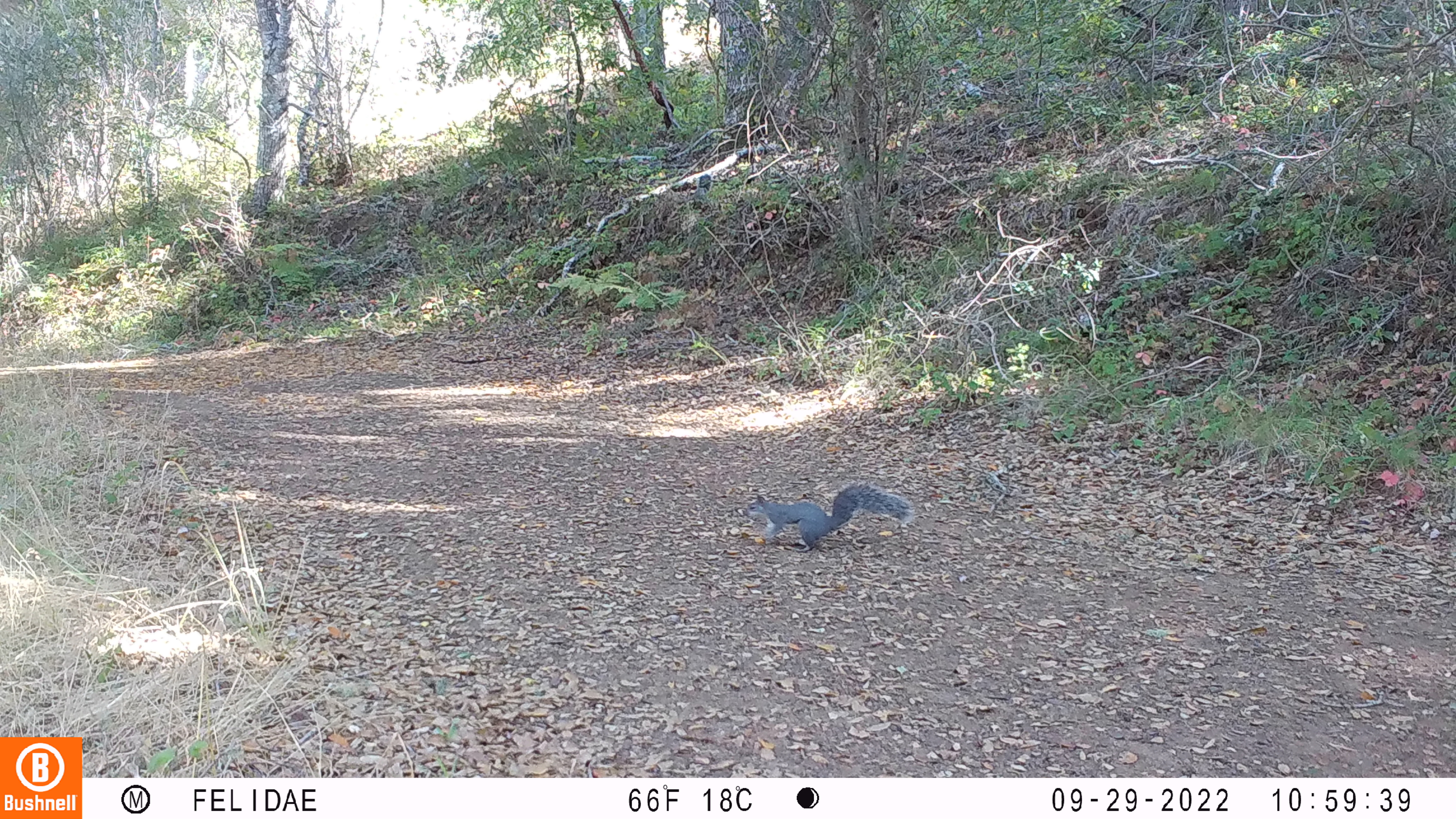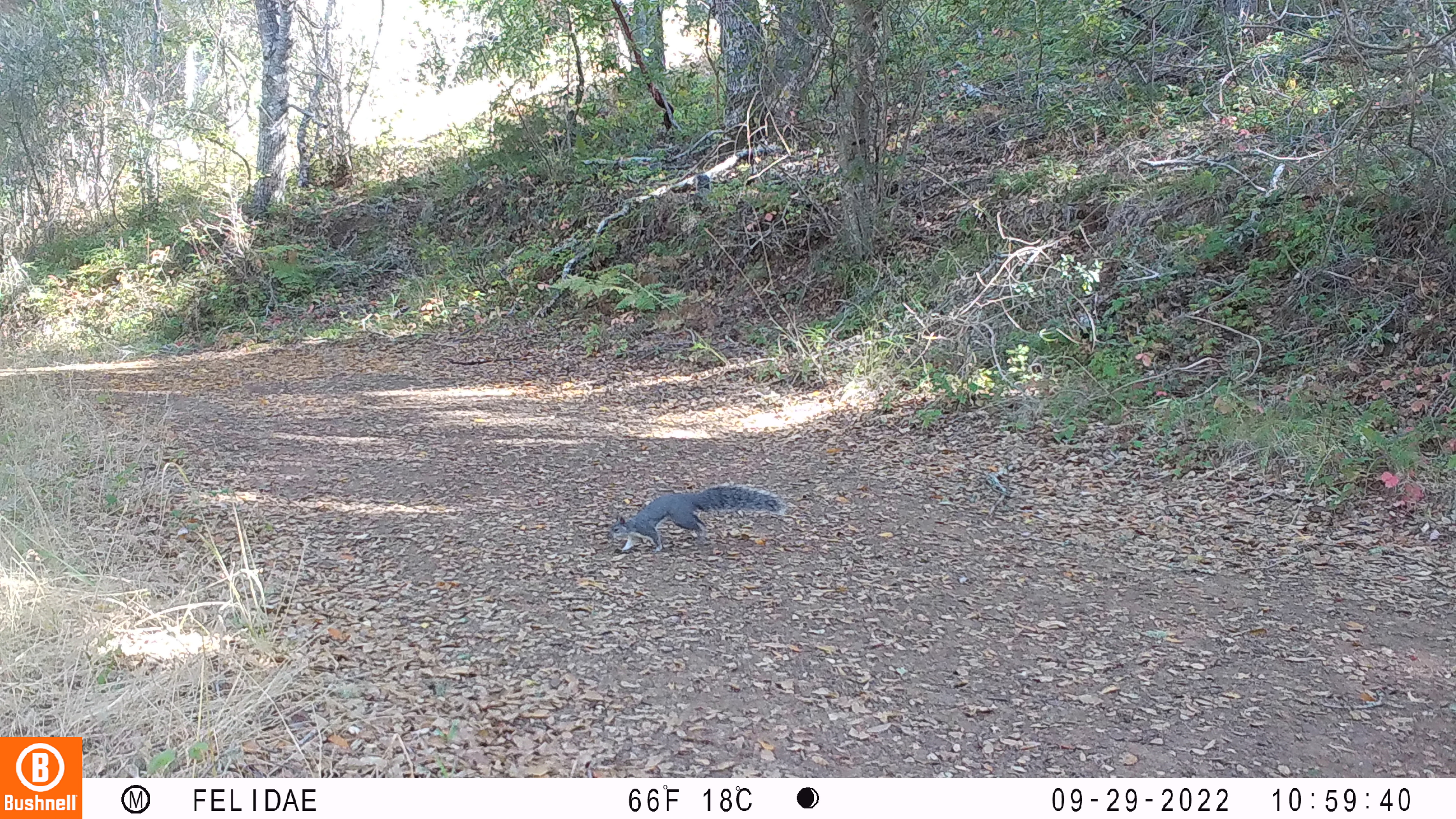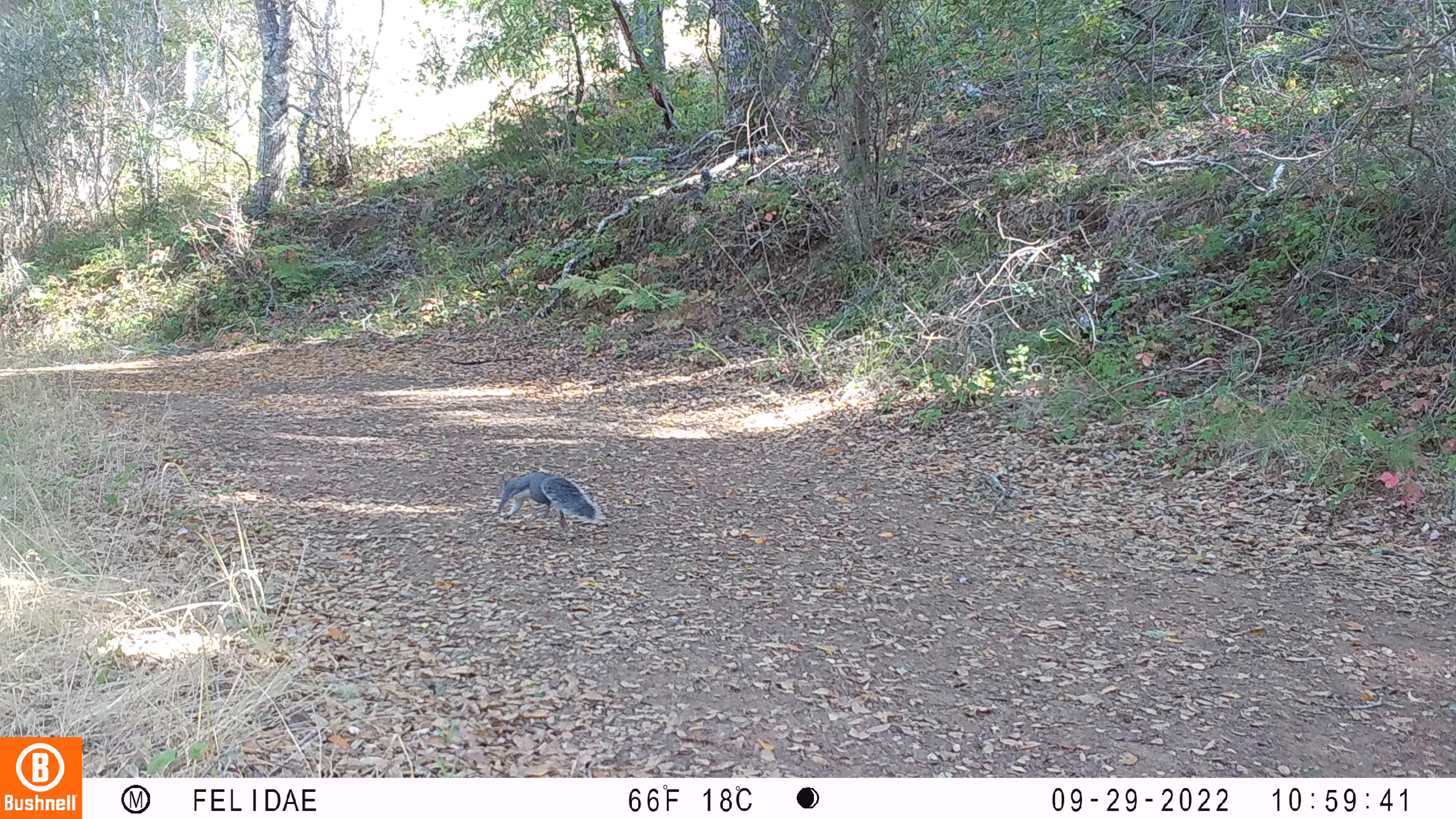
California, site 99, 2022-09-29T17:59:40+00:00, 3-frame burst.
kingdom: Animalia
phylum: Chordata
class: Mammalia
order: Rodentia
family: Sciuridae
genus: Sciurus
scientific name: Sciurus griseus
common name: western gray squirrel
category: western grey squirrel